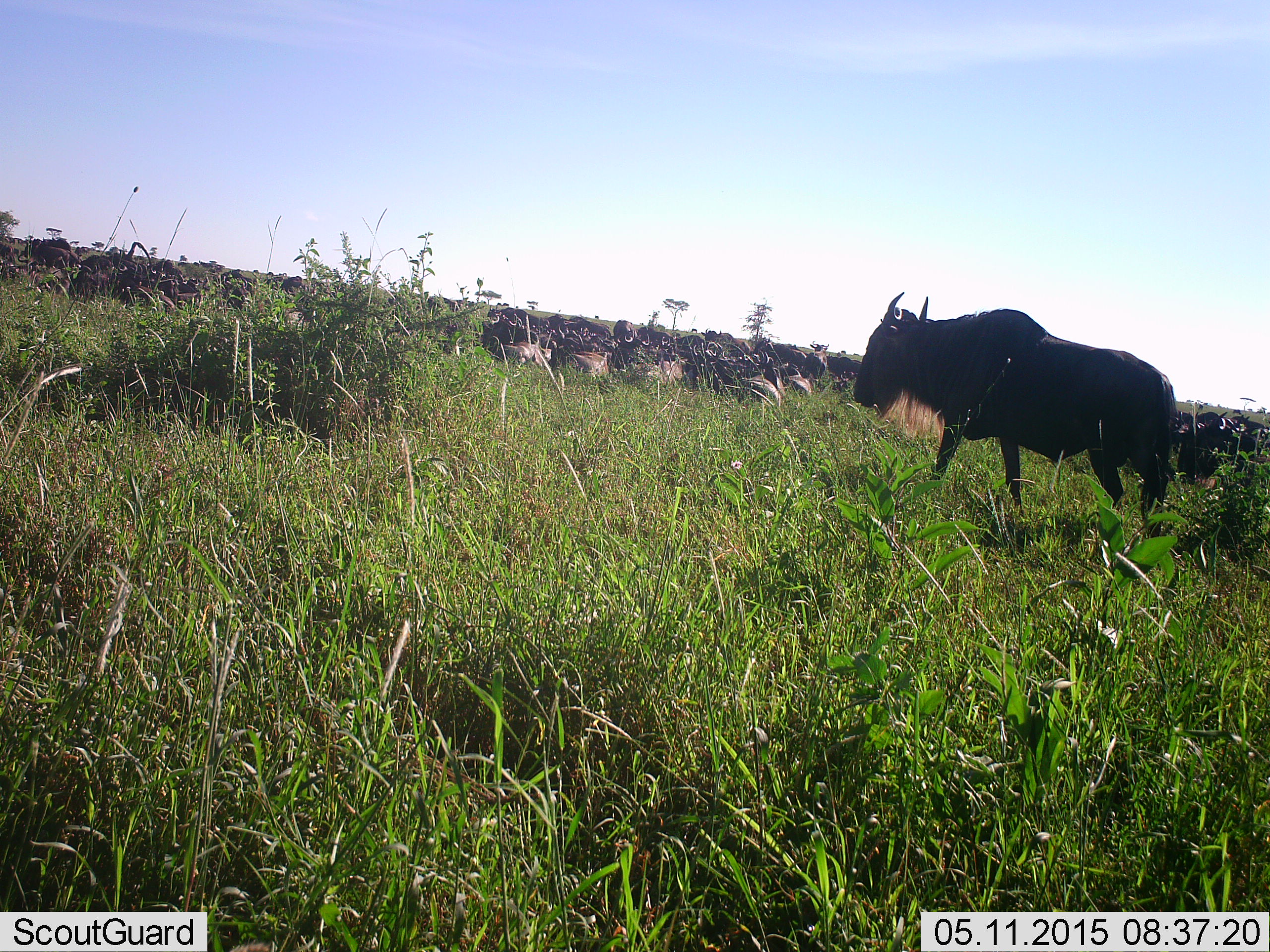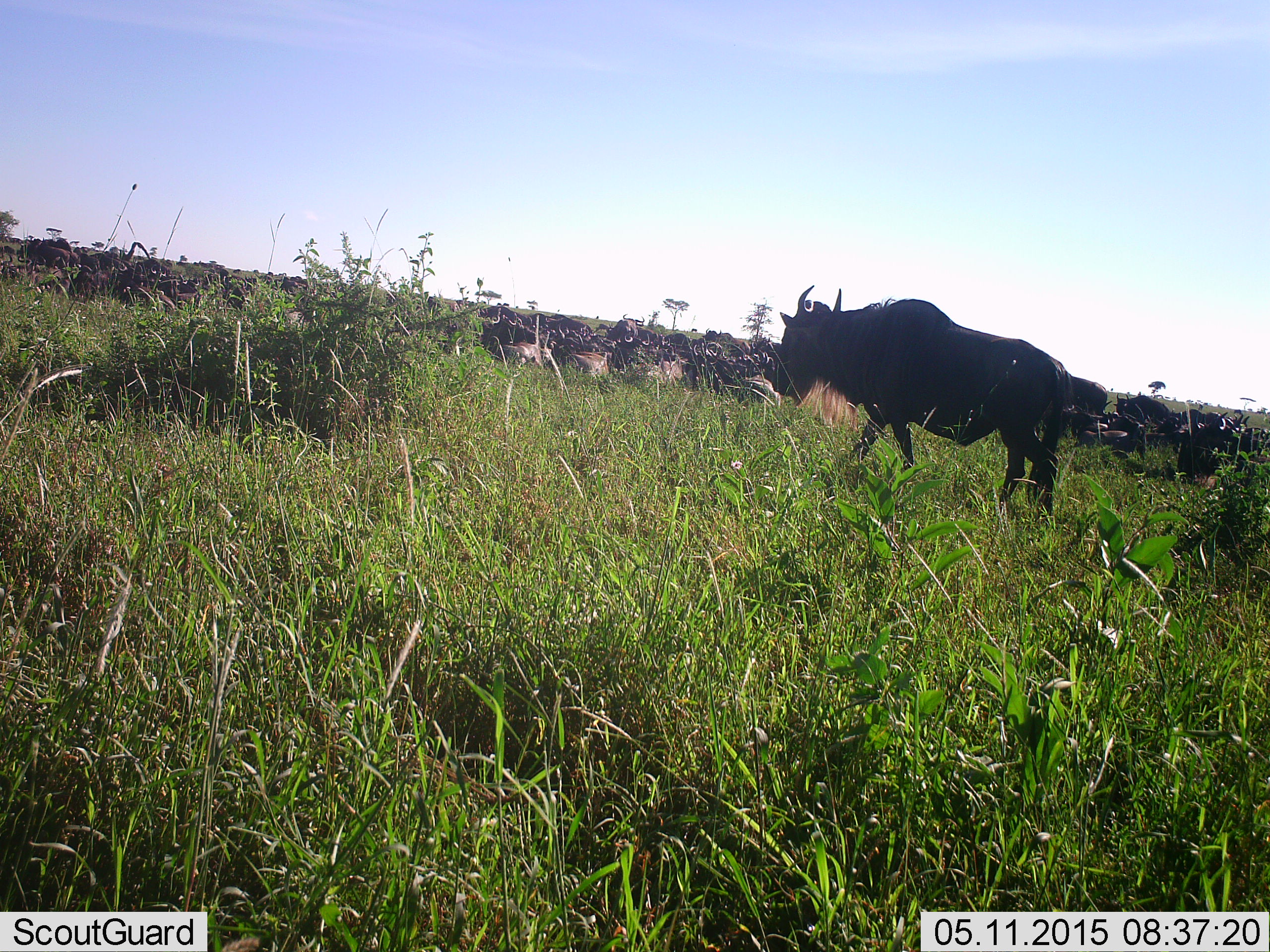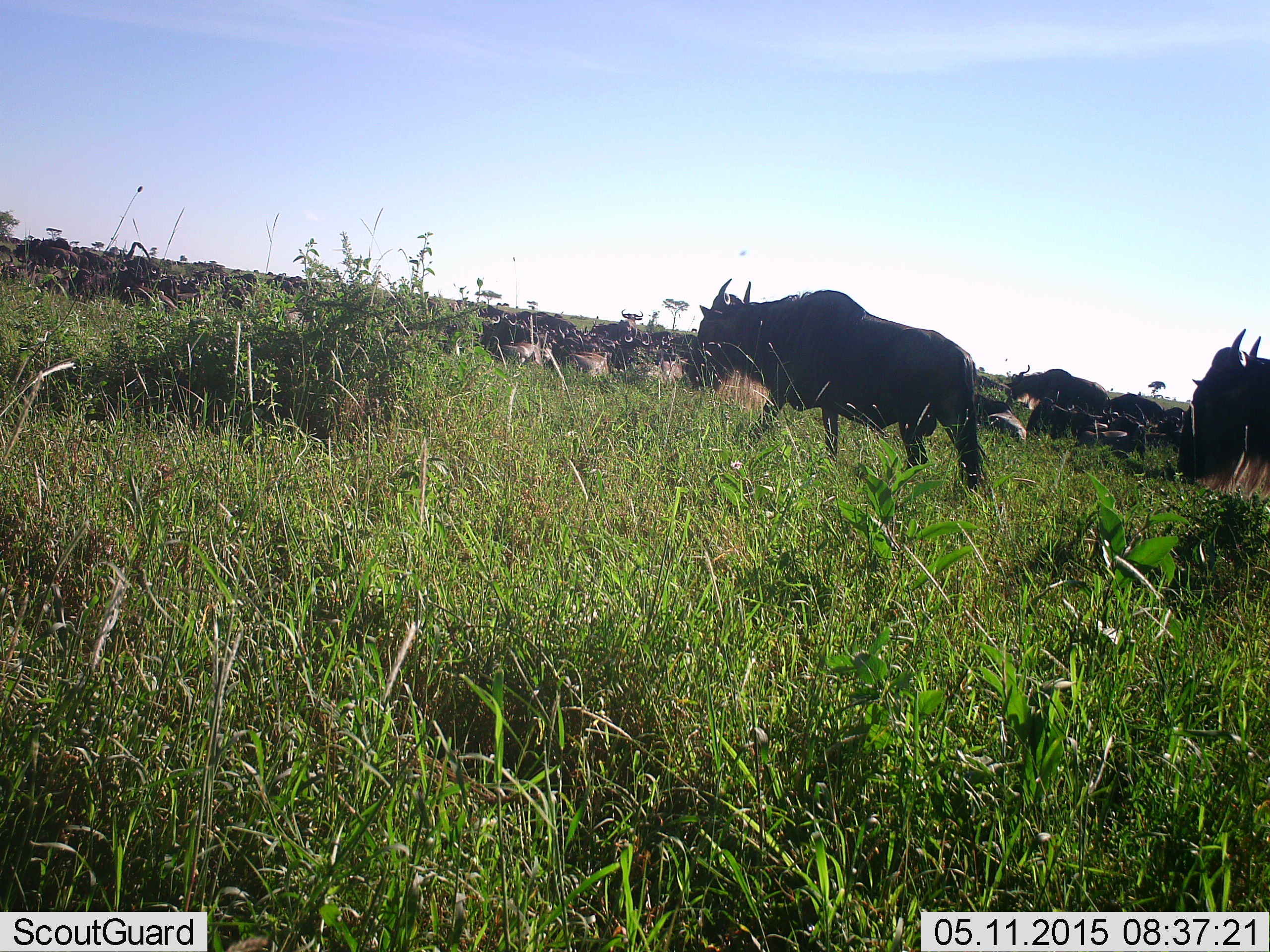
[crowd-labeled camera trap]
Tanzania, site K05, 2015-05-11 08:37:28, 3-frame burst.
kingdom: Animalia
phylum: Chordata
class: Mammalia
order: Artiodactyla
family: Bovidae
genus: Connochaetes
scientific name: Connochaetes taurinus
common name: blue wildebeest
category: wildebeest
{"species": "wildebeest (blue wildebeest) (Connochaetes taurinus)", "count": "51+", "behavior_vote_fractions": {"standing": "50%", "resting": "20%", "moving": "80%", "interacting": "0%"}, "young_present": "0%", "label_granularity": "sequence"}